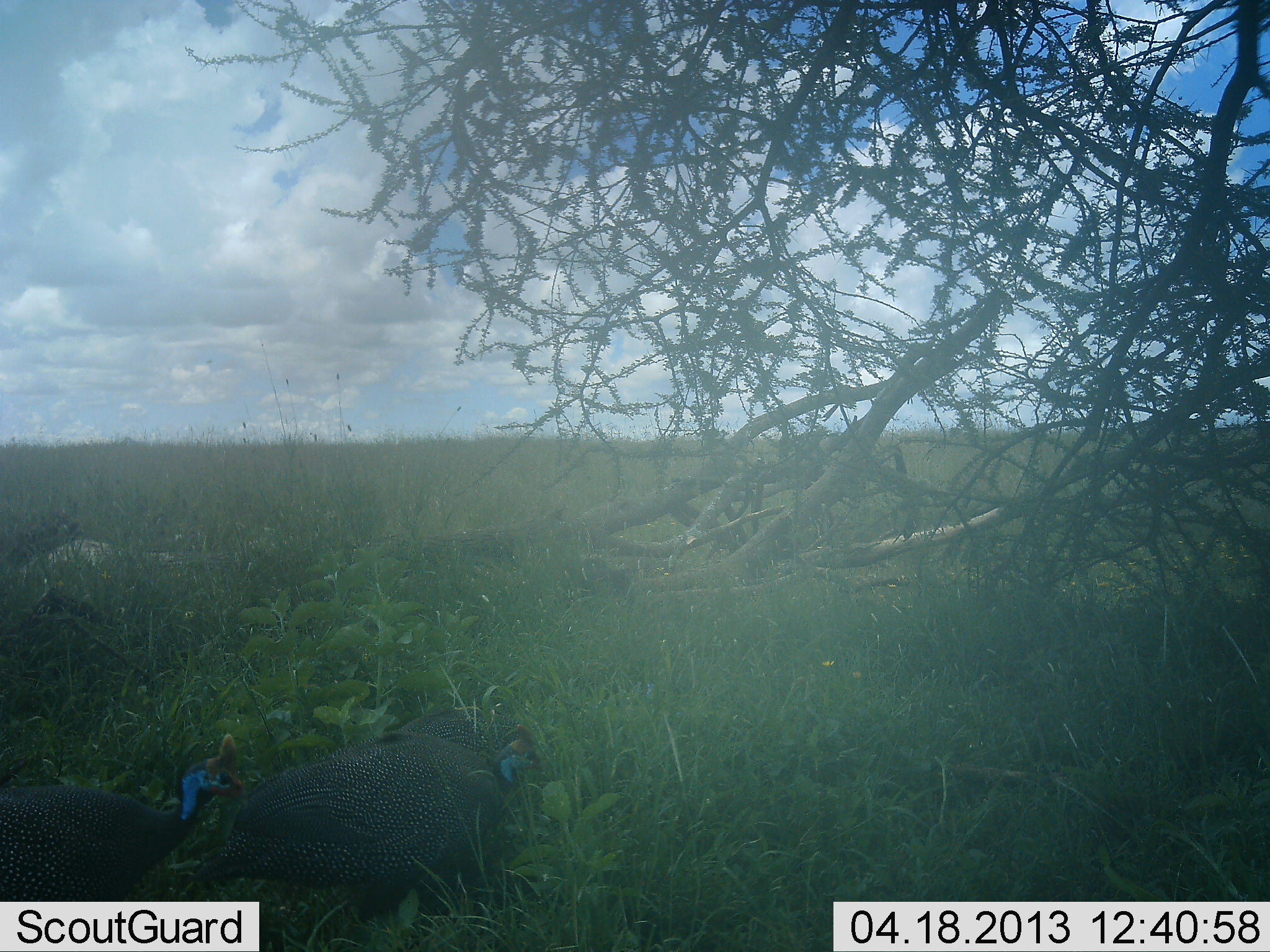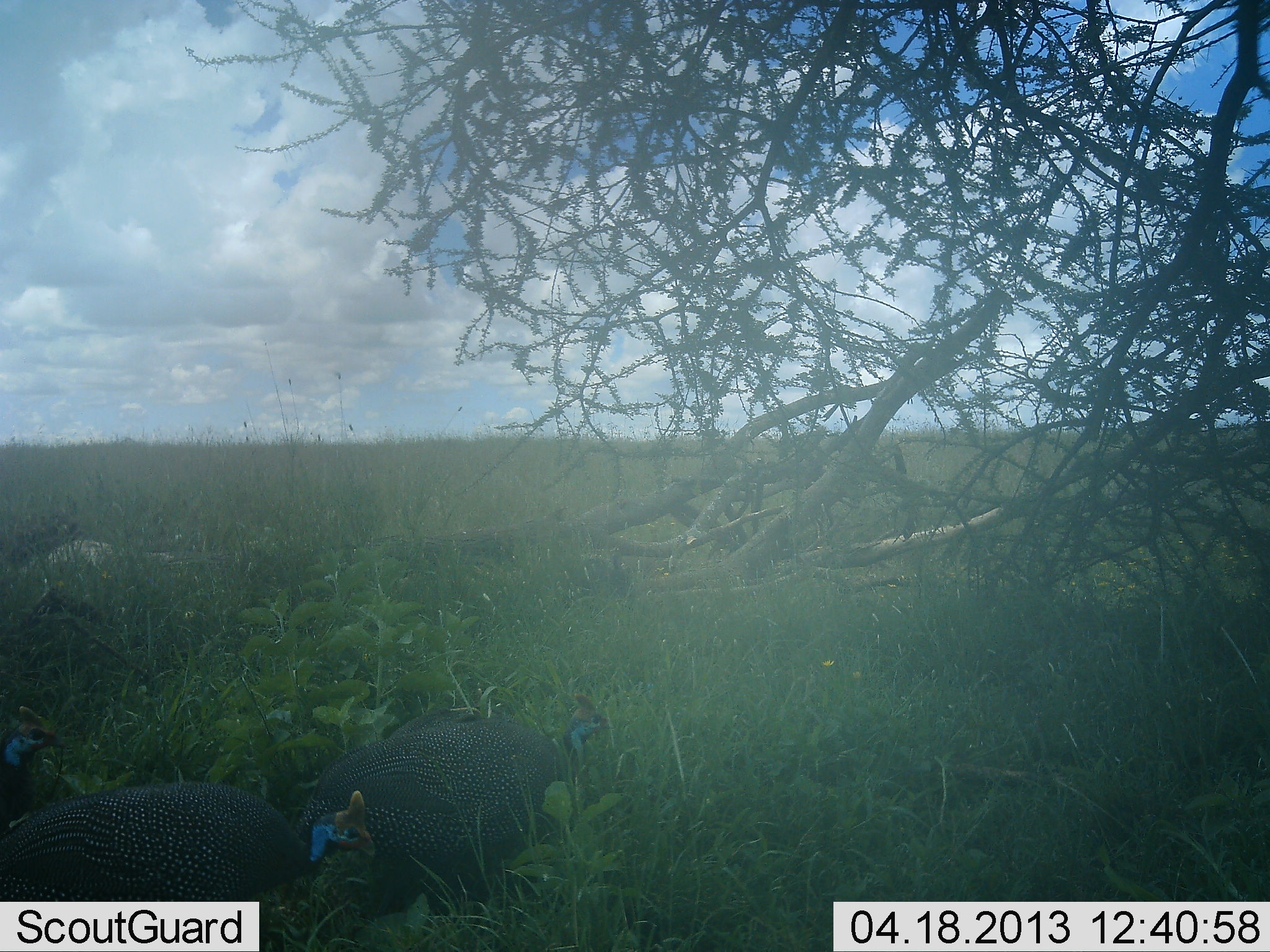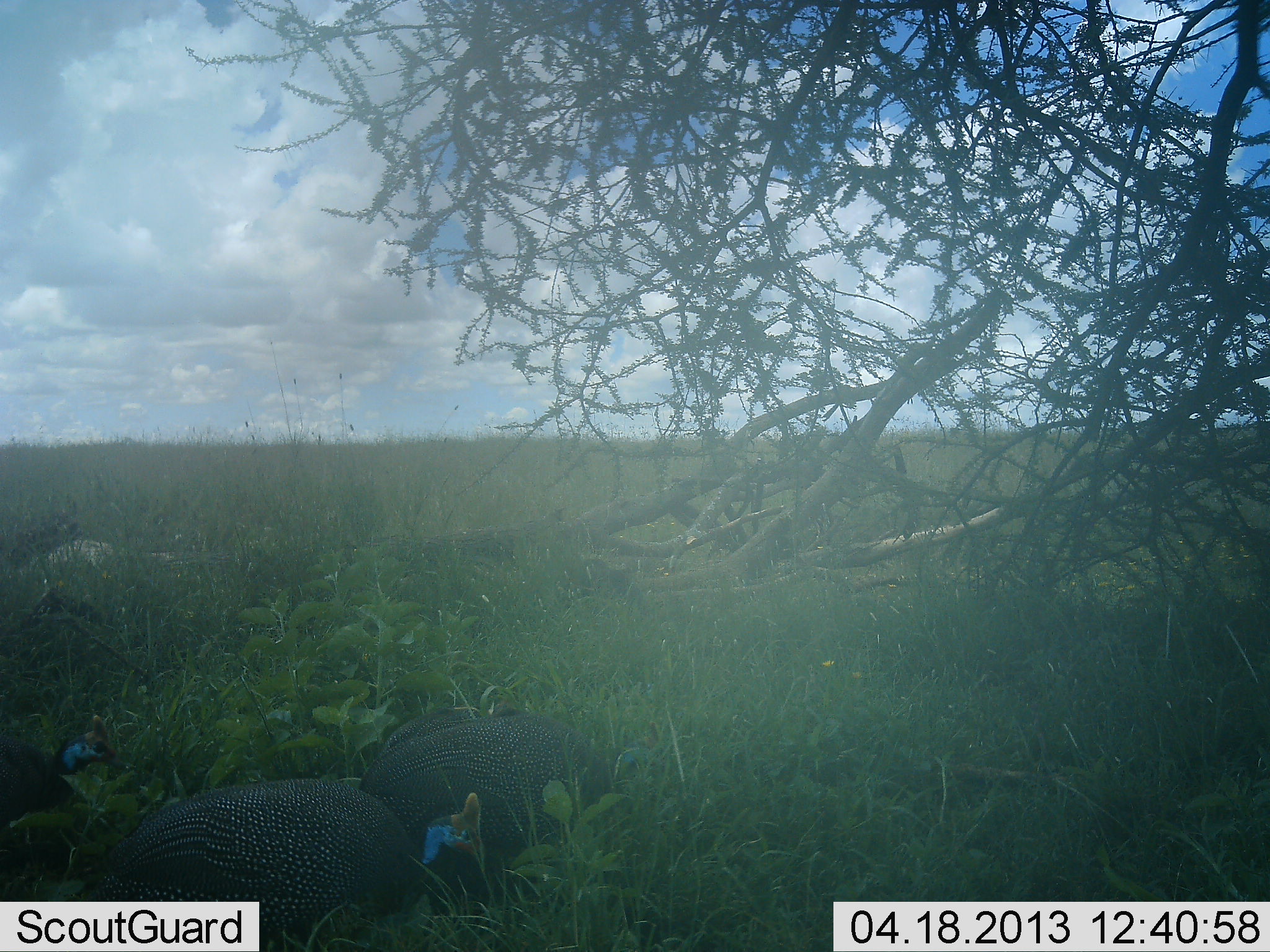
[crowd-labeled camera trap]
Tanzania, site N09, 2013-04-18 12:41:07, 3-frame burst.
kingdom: Animalia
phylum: Chordata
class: Aves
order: Galliformes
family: Numididae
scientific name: Numididae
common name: guinea fowl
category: guineafowl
Guineafowl (guinea fowl) (Numididae), count 3. Behavior (volunteer vote fractions): standing 12%, resting 0%, moving 83%, interacting 0%. Young present (vote fraction): 0%. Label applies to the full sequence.